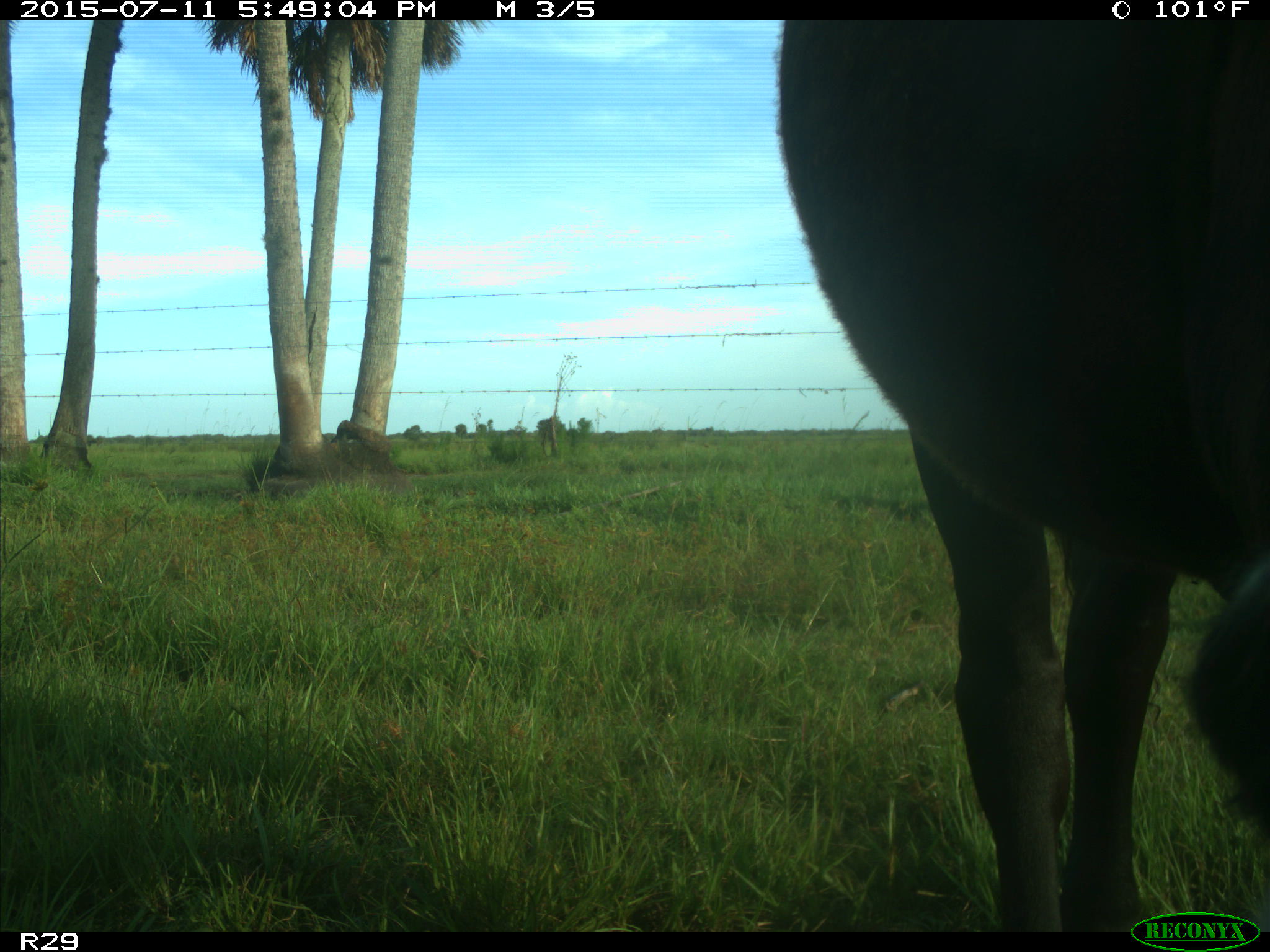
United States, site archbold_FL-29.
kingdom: Animalia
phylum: Chordata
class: Mammalia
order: Artiodactyla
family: Bovidae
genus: Bos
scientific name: Bos taurus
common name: domestic cow